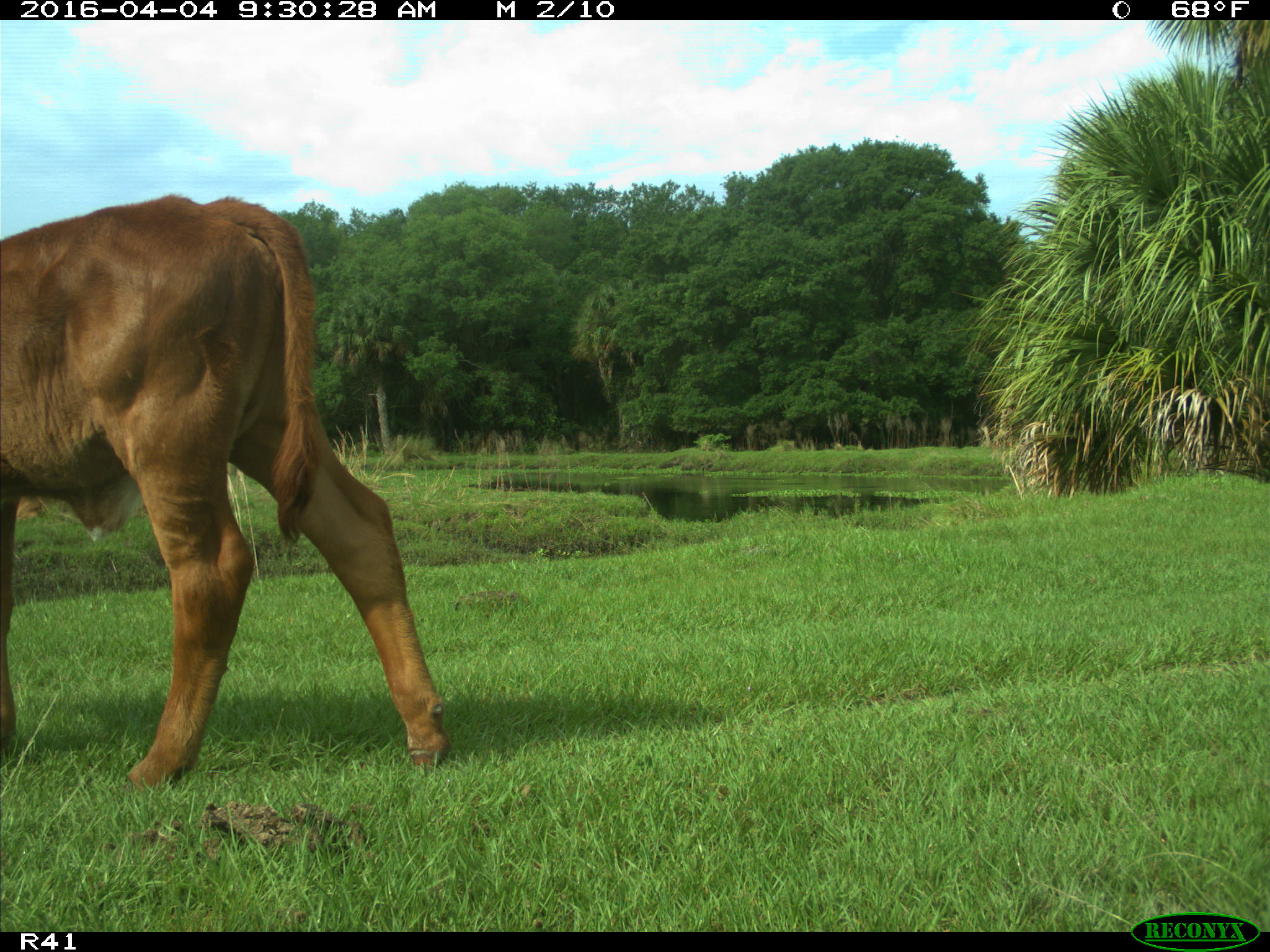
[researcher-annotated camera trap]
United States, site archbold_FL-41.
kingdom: Animalia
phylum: Chordata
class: Mammalia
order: Artiodactyla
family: Bovidae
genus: Bos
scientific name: Bos taurus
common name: domestic cow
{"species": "Bos taurus (domestic cow)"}